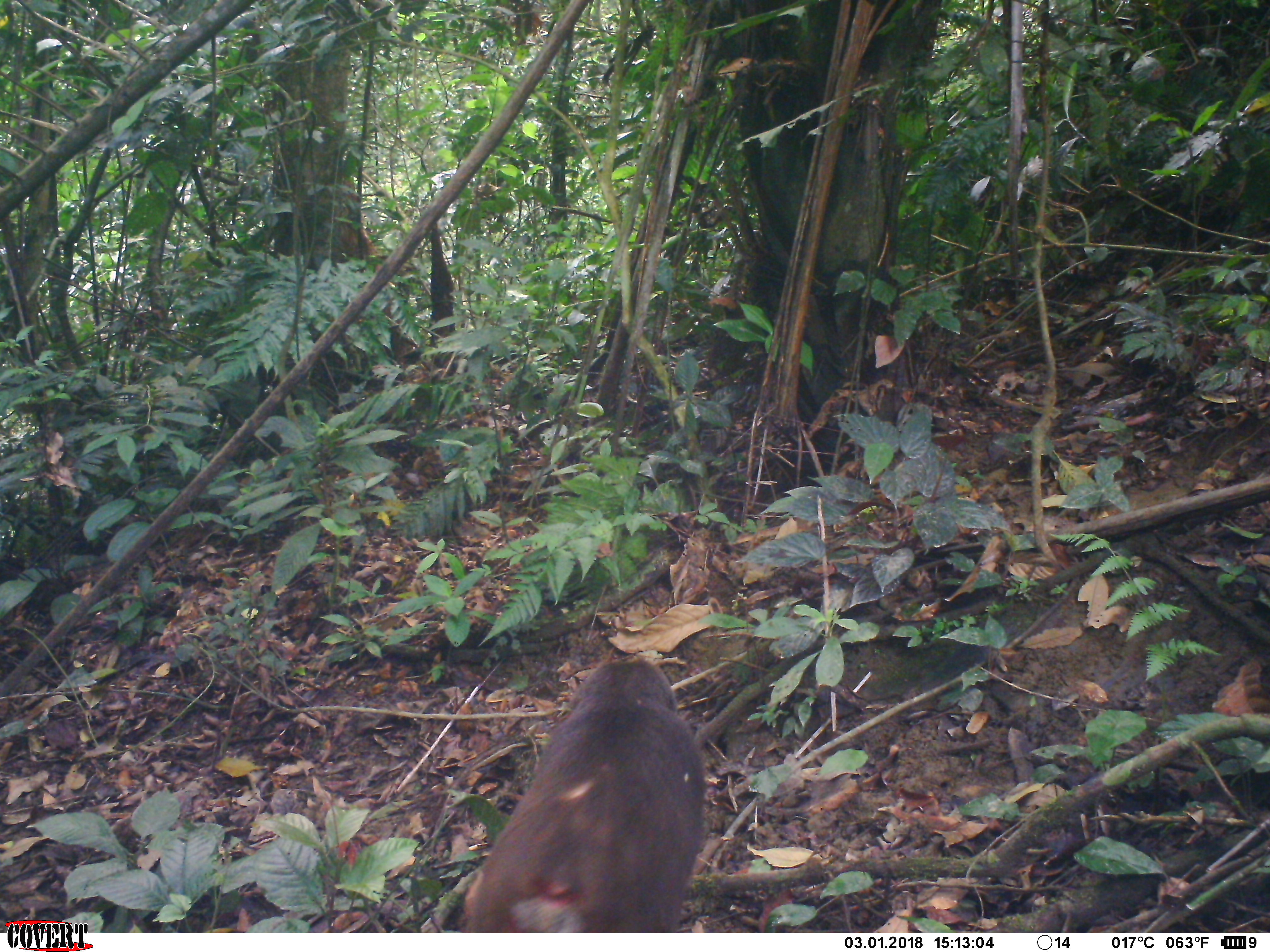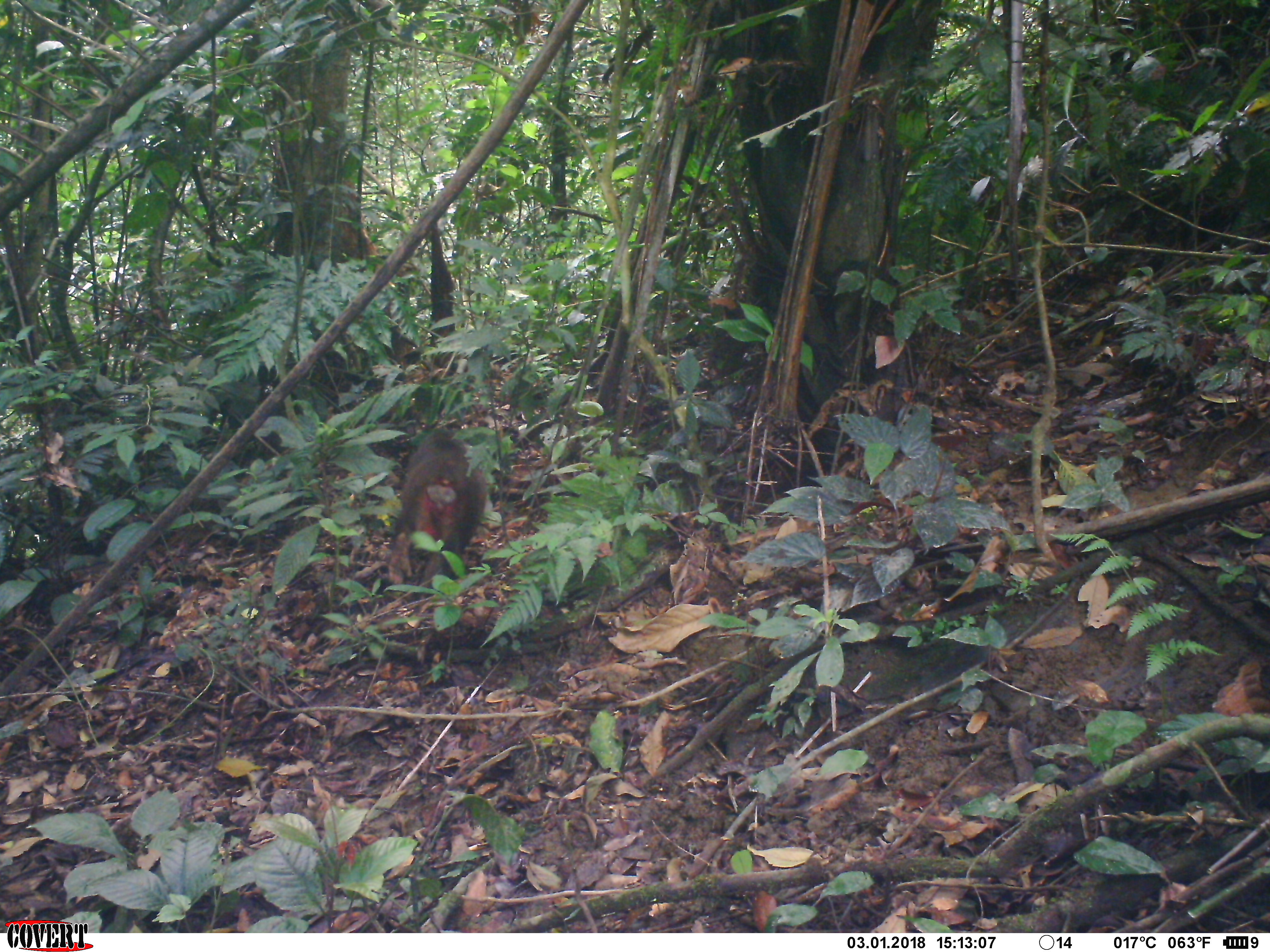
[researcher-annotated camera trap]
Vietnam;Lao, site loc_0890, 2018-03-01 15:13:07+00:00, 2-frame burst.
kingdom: Animalia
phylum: Chordata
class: Mammalia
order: Primates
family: Cercopithecidae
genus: Macaca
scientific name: Macaca arctoides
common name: stump-tailed macaque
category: stump tailed macaque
Stump tailed macaque (stump-tailed macaque) (Macaca arctoides). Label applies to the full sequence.